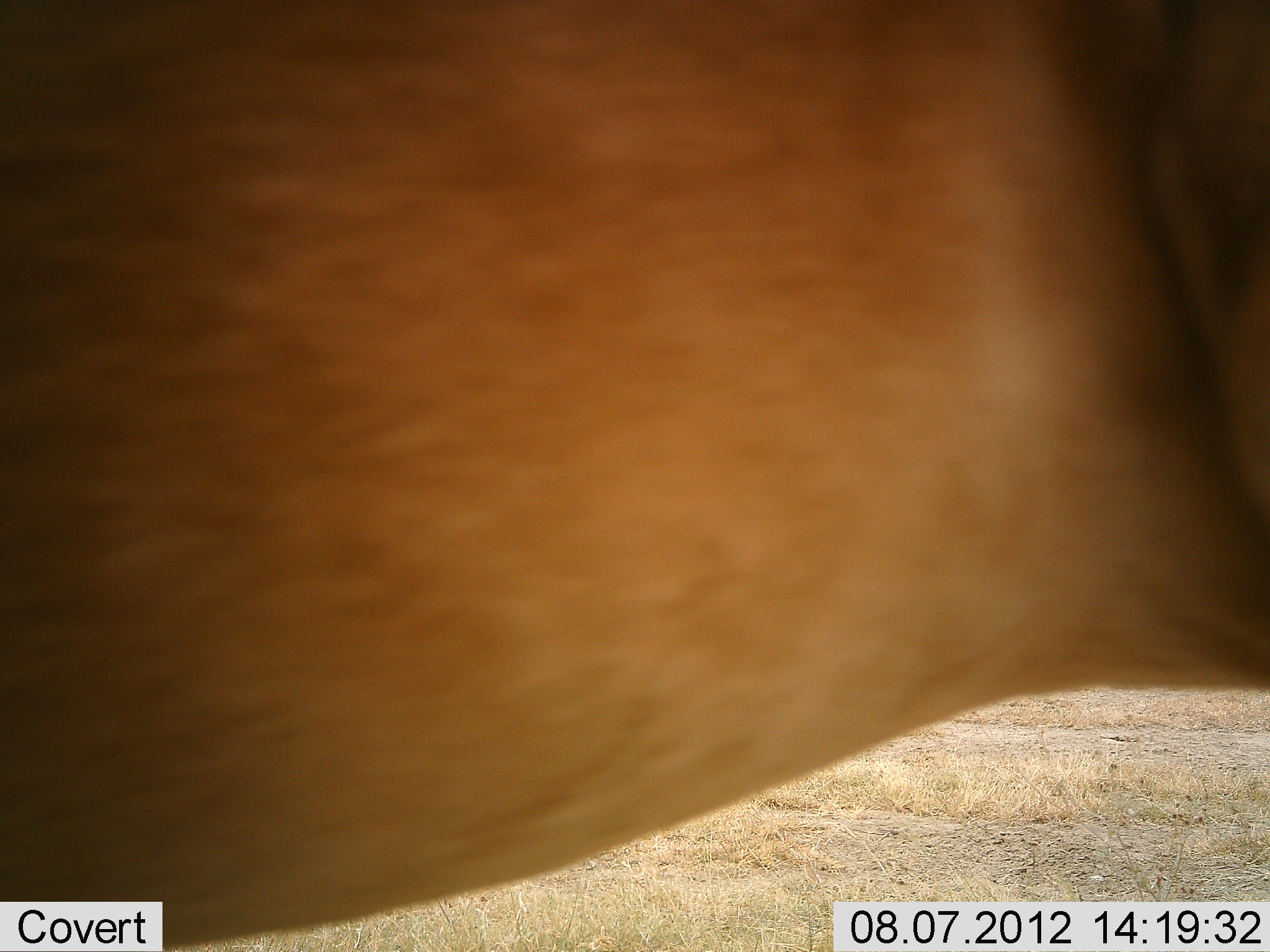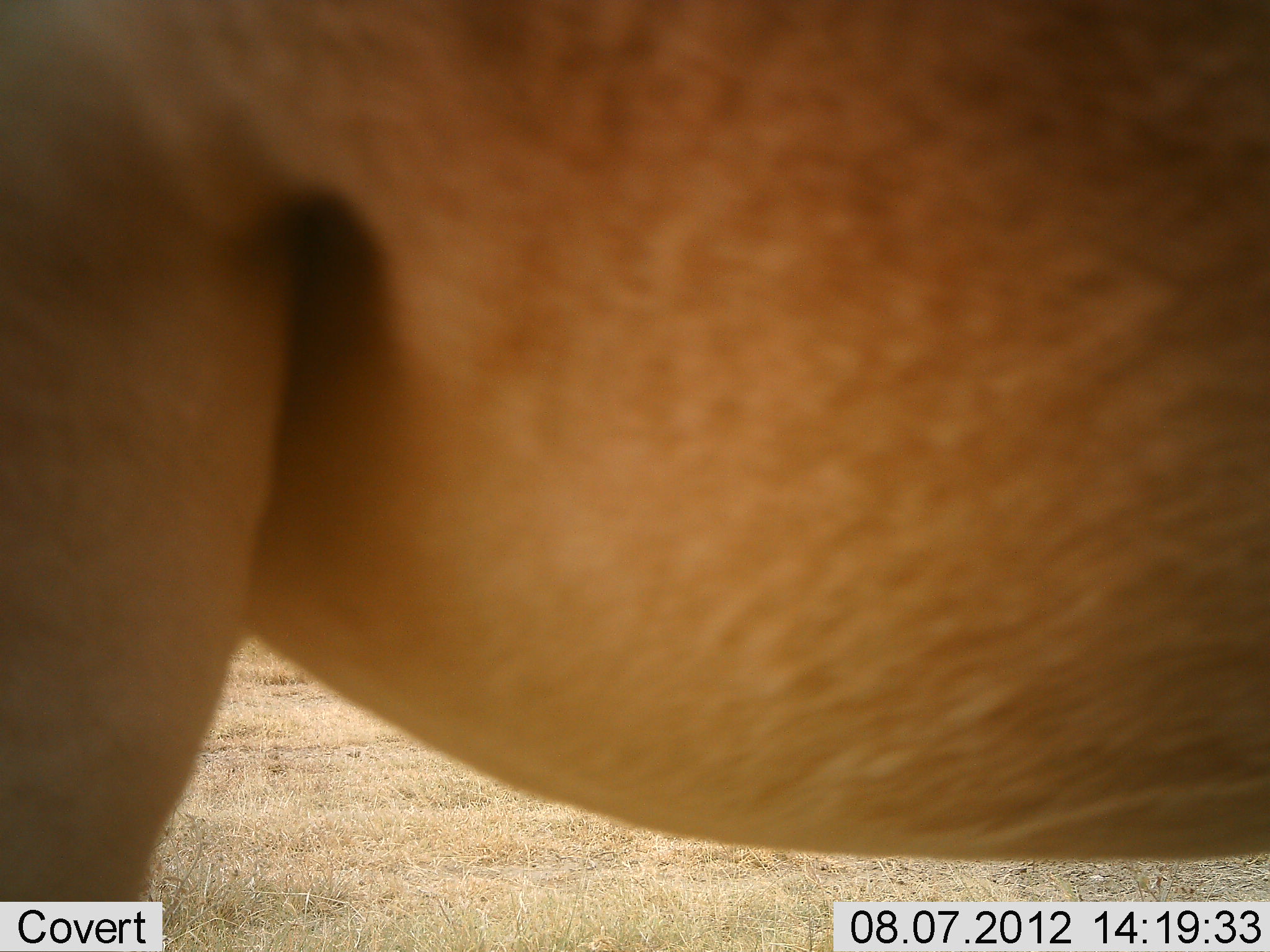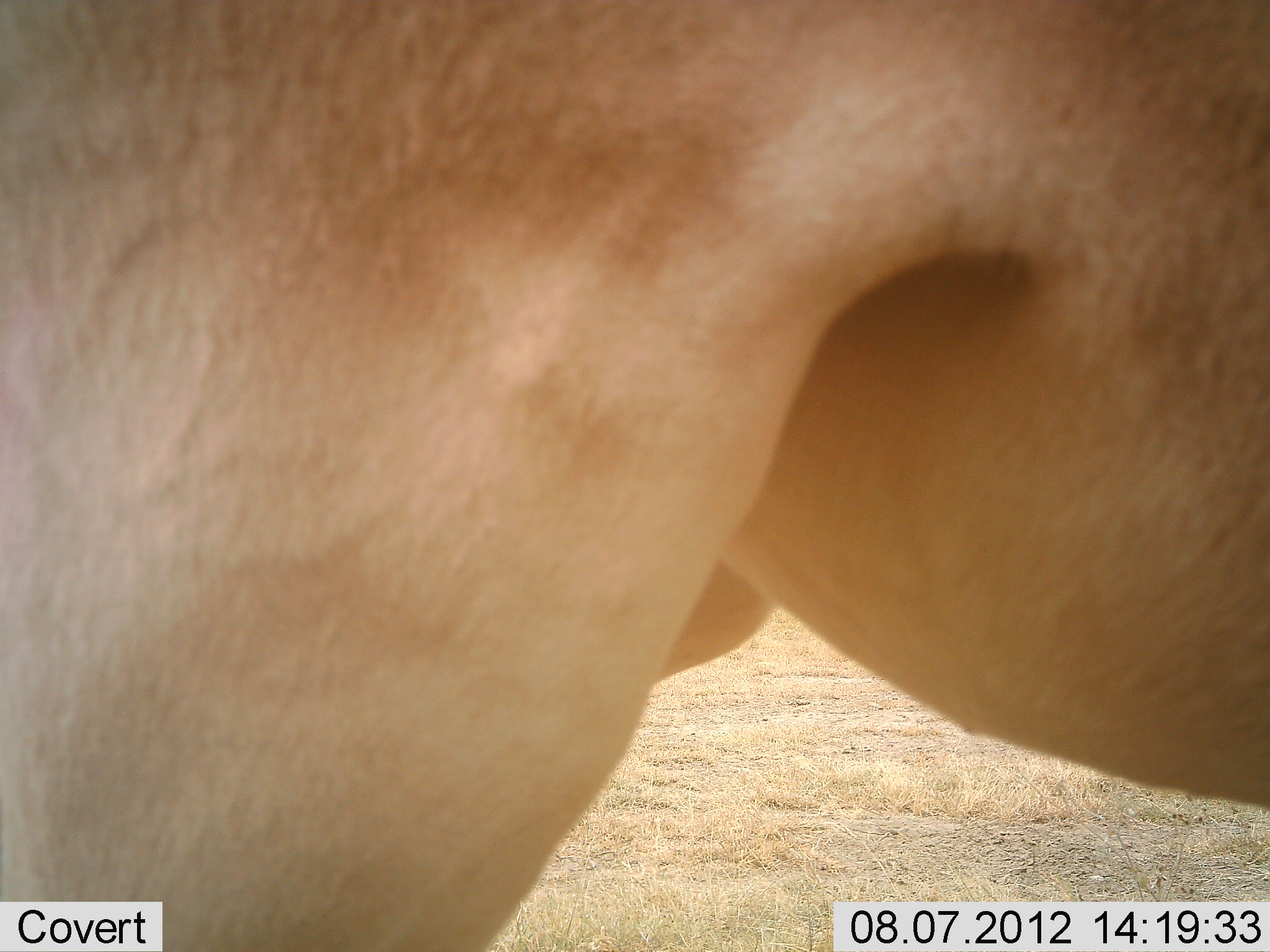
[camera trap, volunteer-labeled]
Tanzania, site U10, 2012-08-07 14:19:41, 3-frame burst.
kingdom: Animalia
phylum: Chordata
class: Mammalia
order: Artiodactyla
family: Bovidae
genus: Alcelaphus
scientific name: Alcelaphus buselaphus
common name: hartebeest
Hartebeest (Alcelaphus buselaphus), count 1. Behavior (volunteer vote fractions): standing 60%, resting 0%, moving 40%, interacting 0%. Young present (vote fraction): 0%. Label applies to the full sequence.